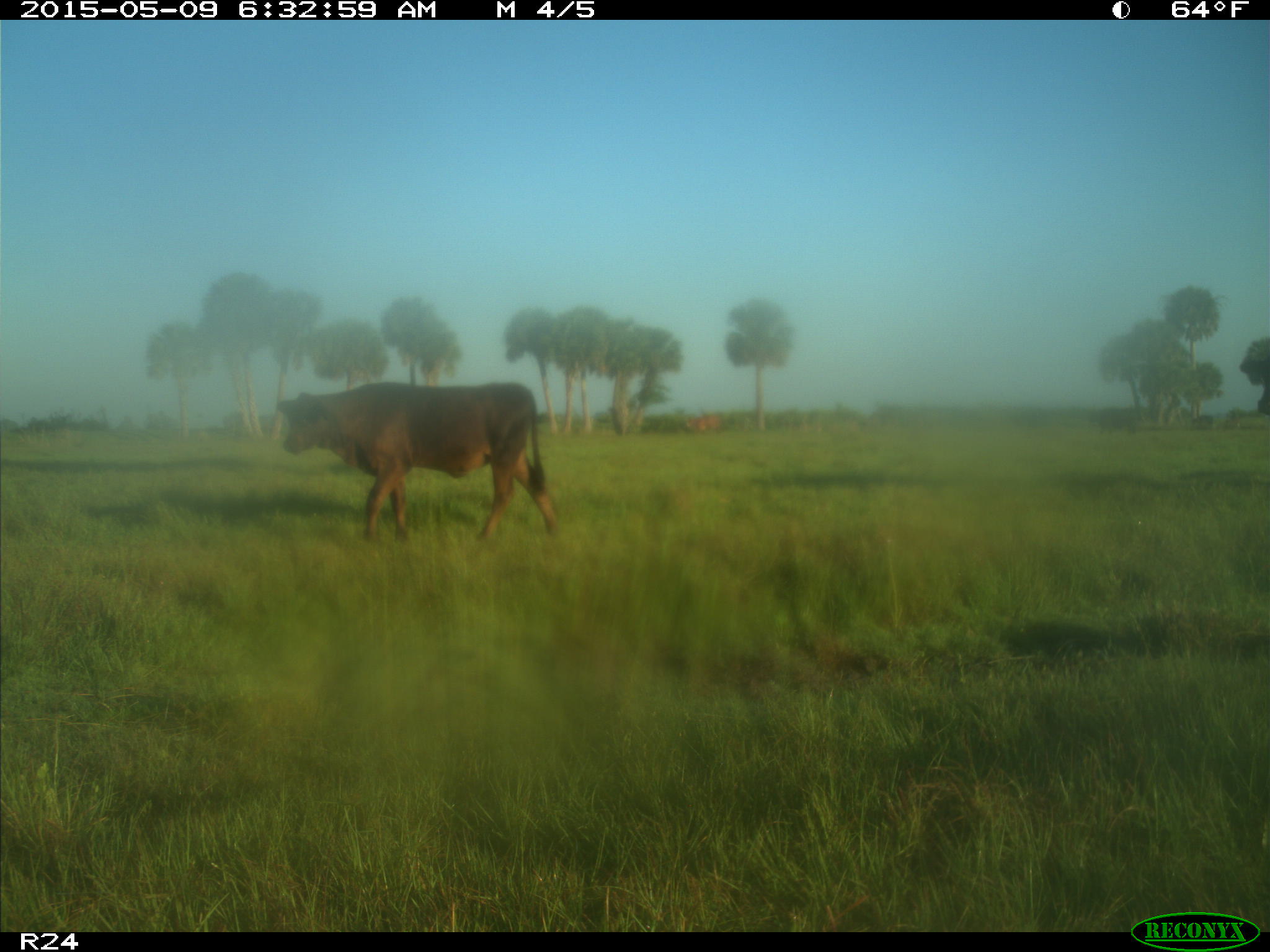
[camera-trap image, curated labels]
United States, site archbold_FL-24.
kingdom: Animalia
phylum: Chordata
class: Mammalia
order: Artiodactyla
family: Bovidae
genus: Bos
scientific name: Bos taurus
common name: domestic cow